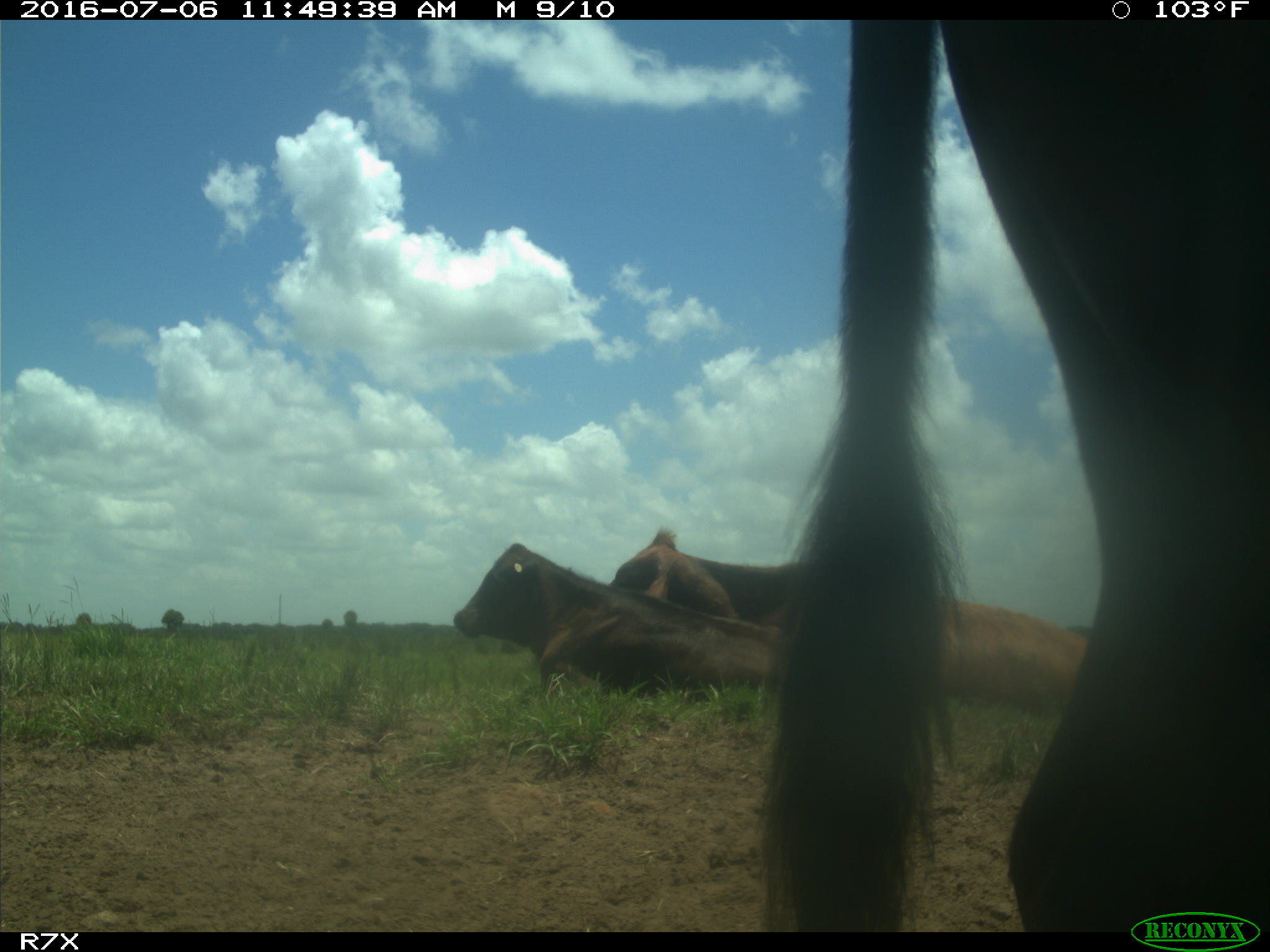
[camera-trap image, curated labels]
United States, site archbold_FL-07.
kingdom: Animalia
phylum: Chordata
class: Mammalia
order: Artiodactyla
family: Bovidae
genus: Bos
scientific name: Bos taurus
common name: domestic cow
Bos taurus (domestic cow).